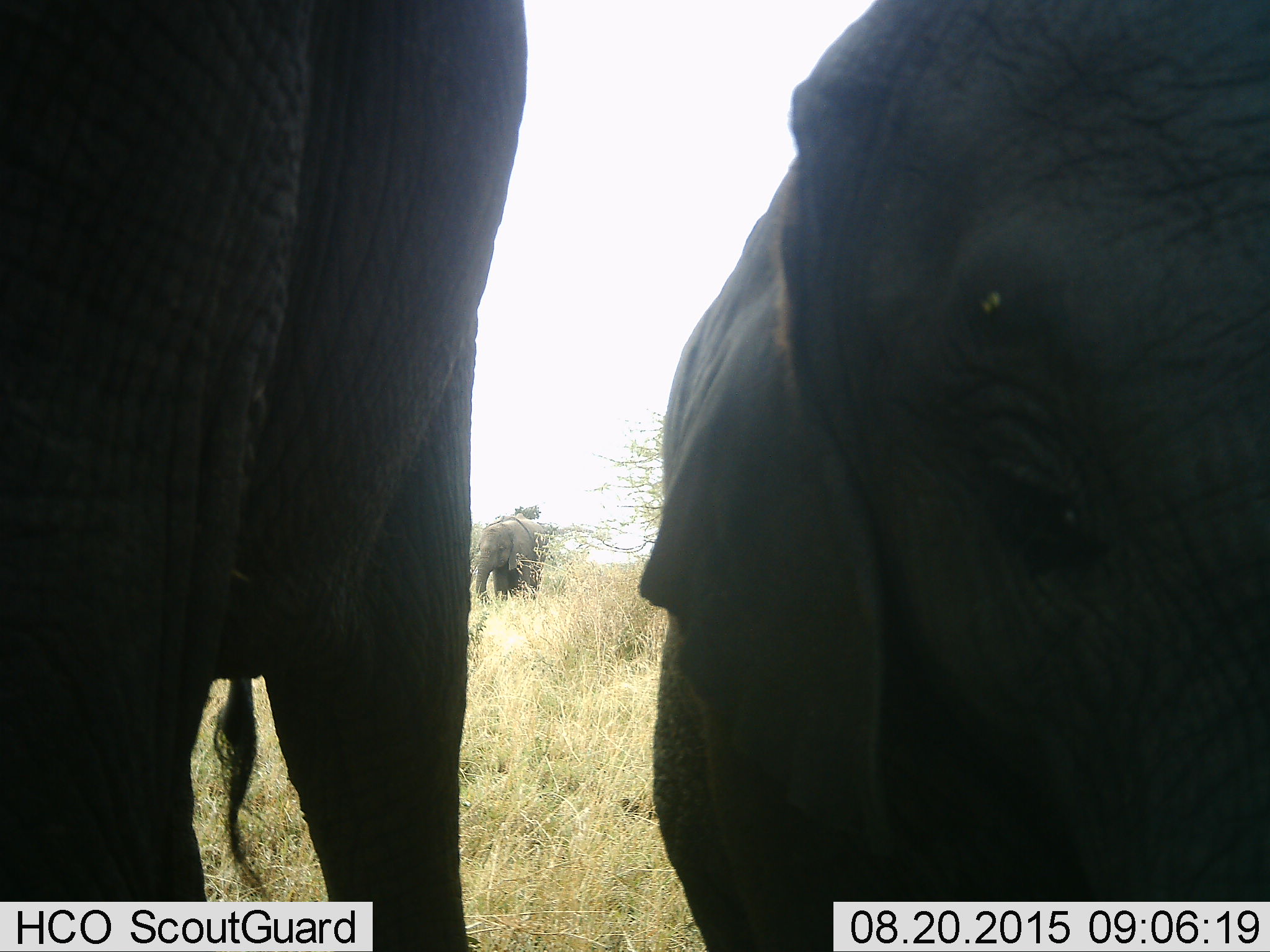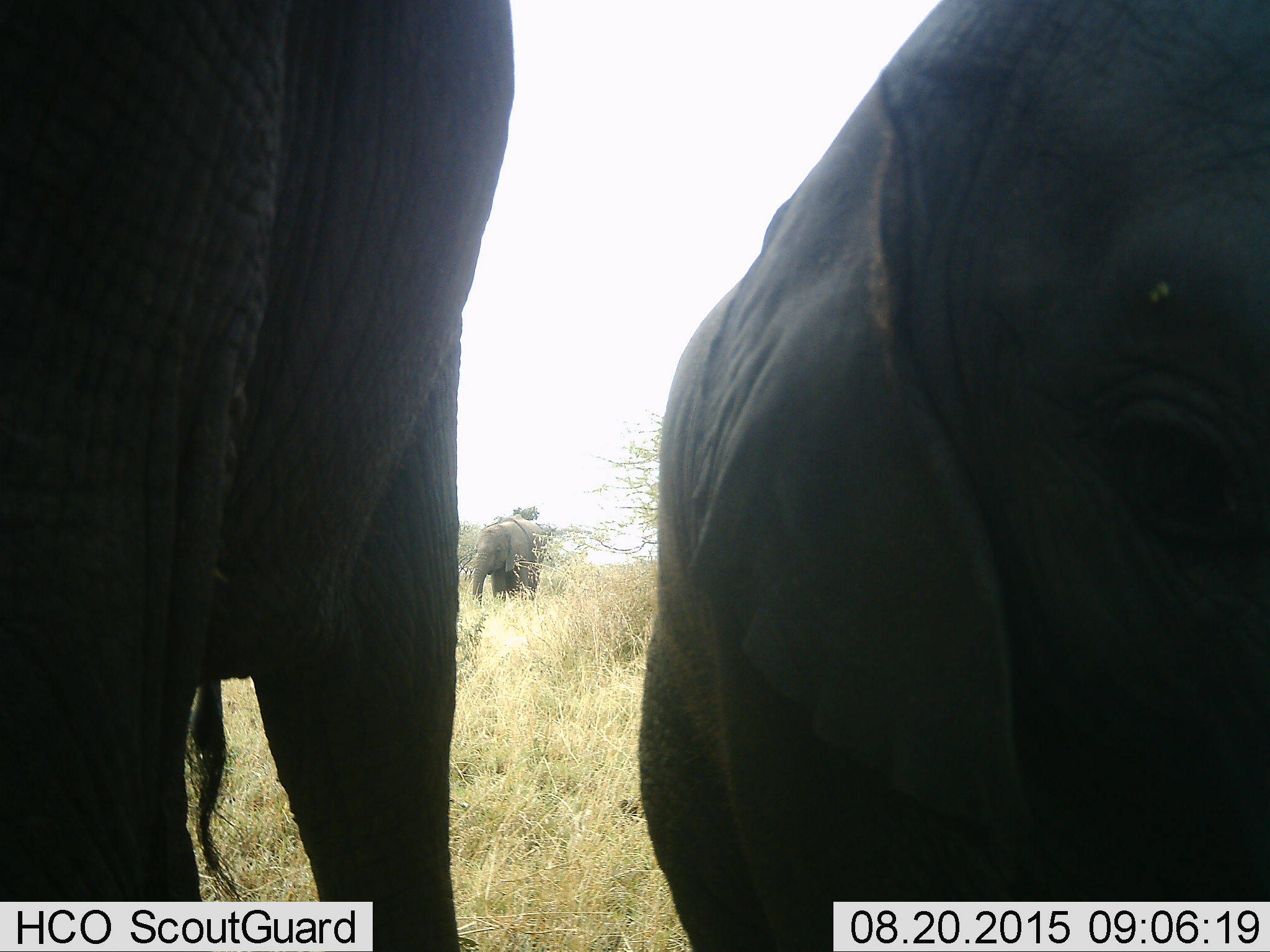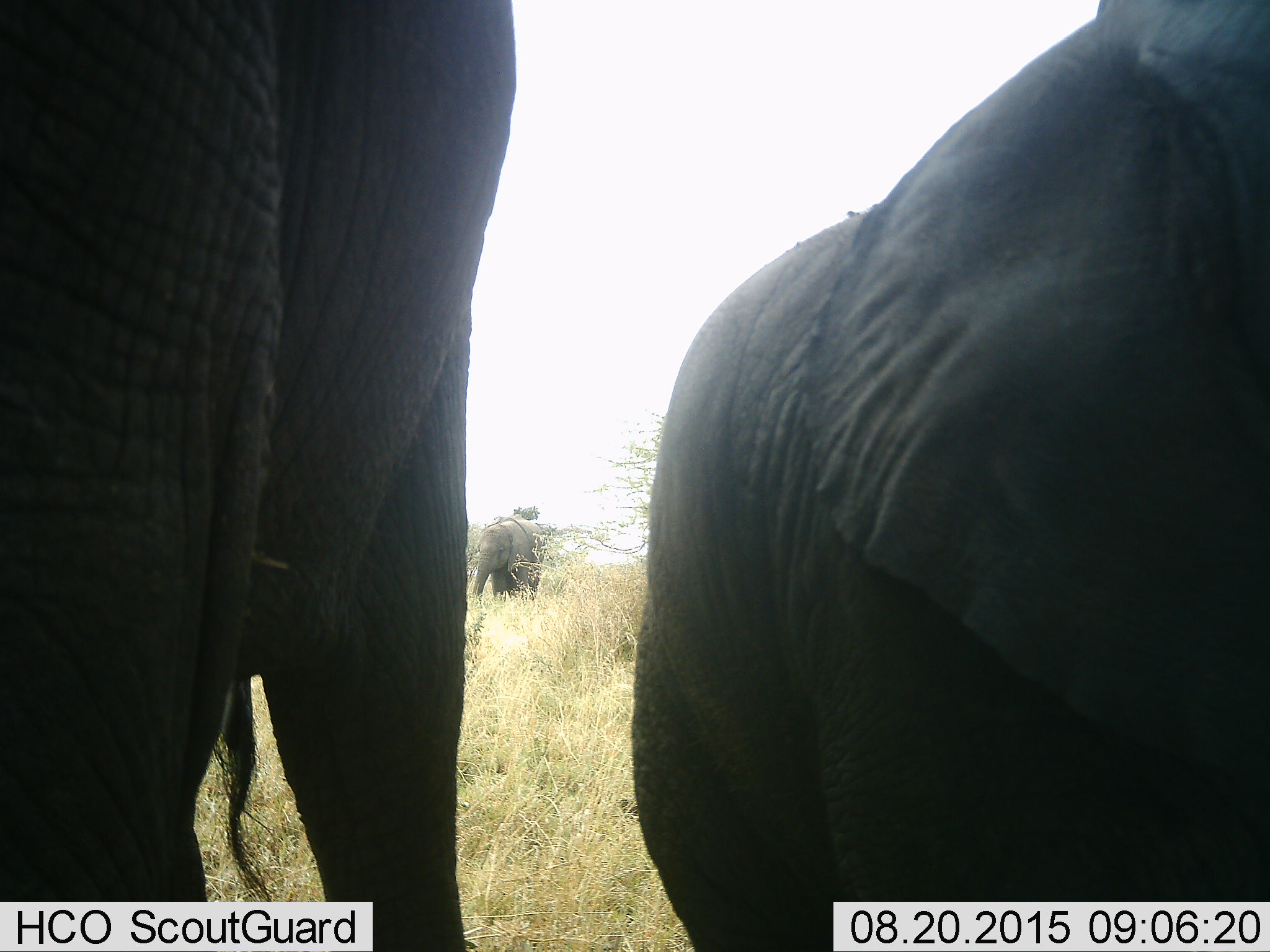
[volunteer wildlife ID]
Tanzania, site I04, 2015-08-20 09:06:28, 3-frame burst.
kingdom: Animalia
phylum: Chordata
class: Mammalia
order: Proboscidea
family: Elephantidae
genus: Loxodonta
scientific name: Loxodonta africana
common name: african bush elephant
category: elephant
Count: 3.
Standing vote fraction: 70%.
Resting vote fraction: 0%.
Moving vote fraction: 30%.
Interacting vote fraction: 0%.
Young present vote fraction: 90%.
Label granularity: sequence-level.